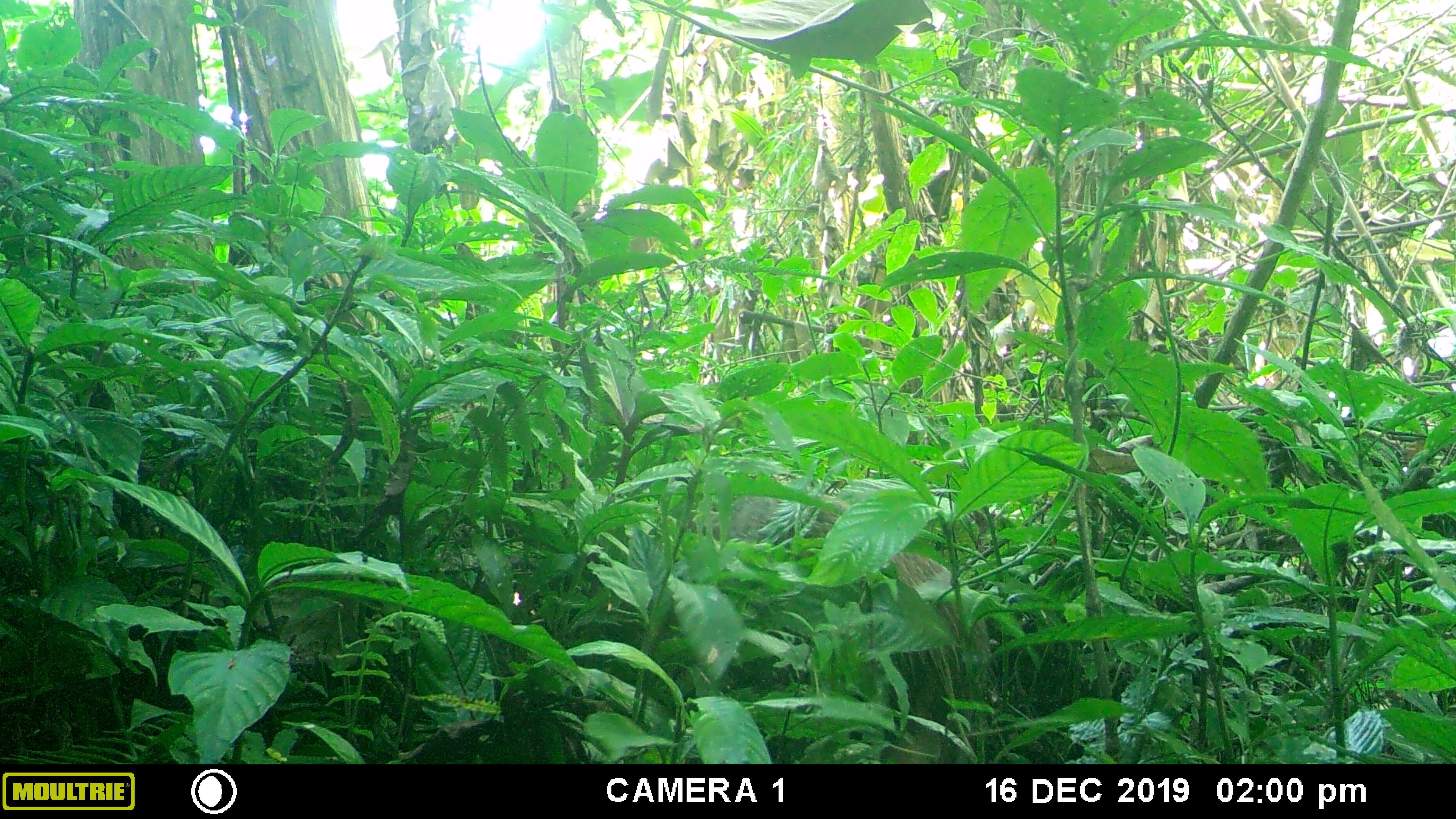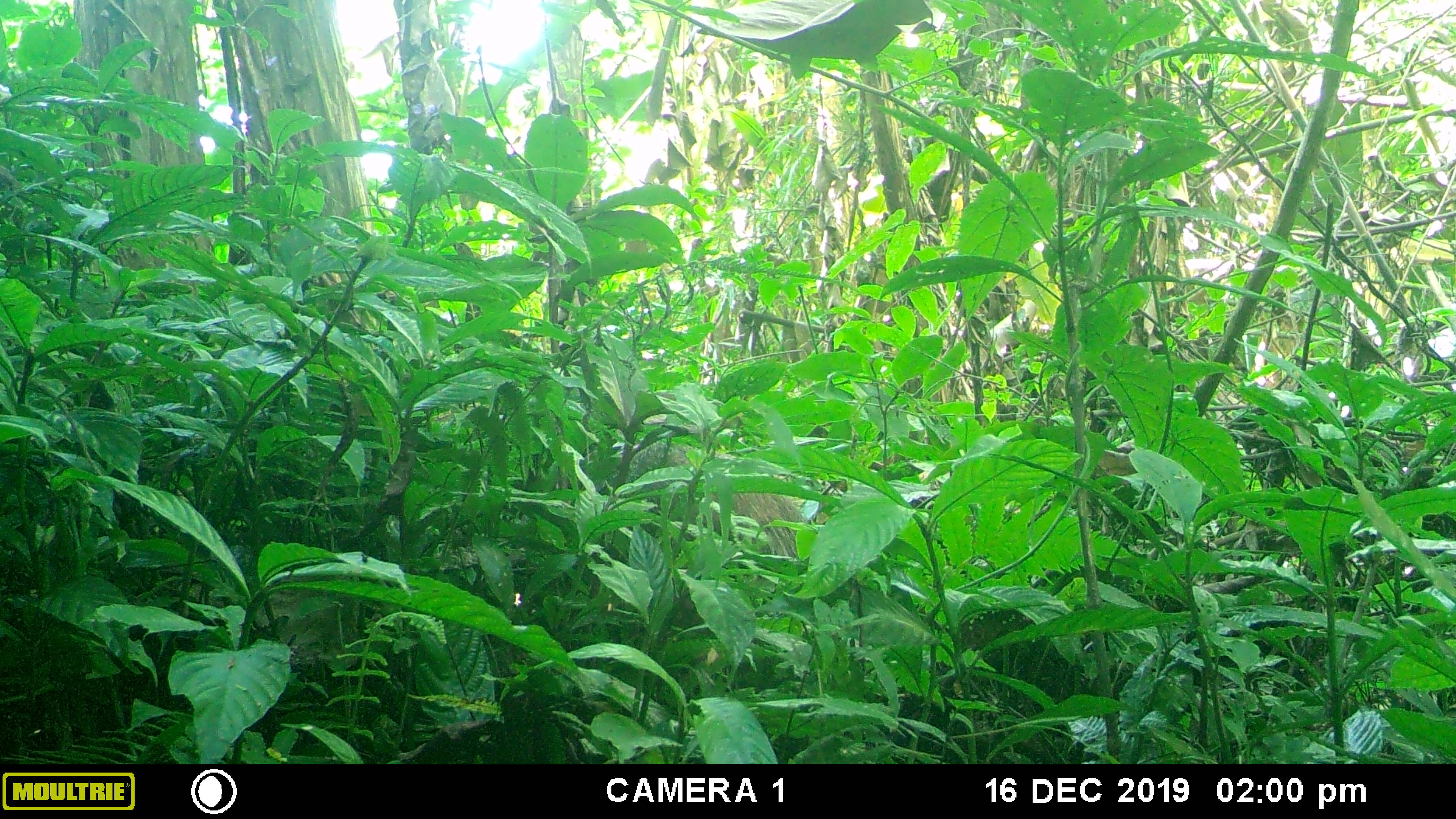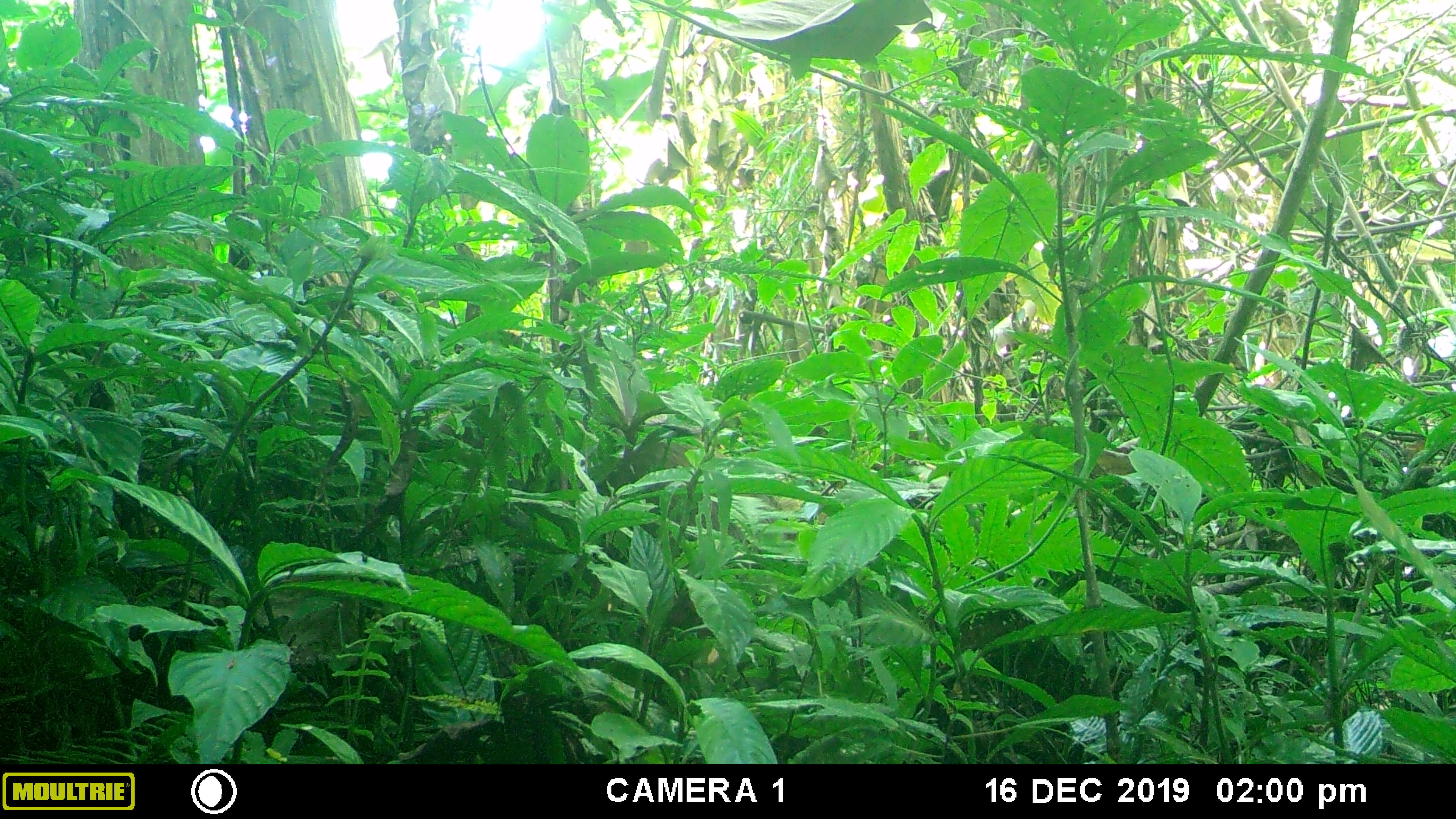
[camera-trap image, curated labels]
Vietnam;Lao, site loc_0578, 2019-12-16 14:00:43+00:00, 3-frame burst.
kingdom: Animalia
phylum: Chordata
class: Mammalia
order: Artiodactyla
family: Suidae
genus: Sus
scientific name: Sus scrofa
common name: eurasian wild pig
Eurasian wild pig (Sus scrofa). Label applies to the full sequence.